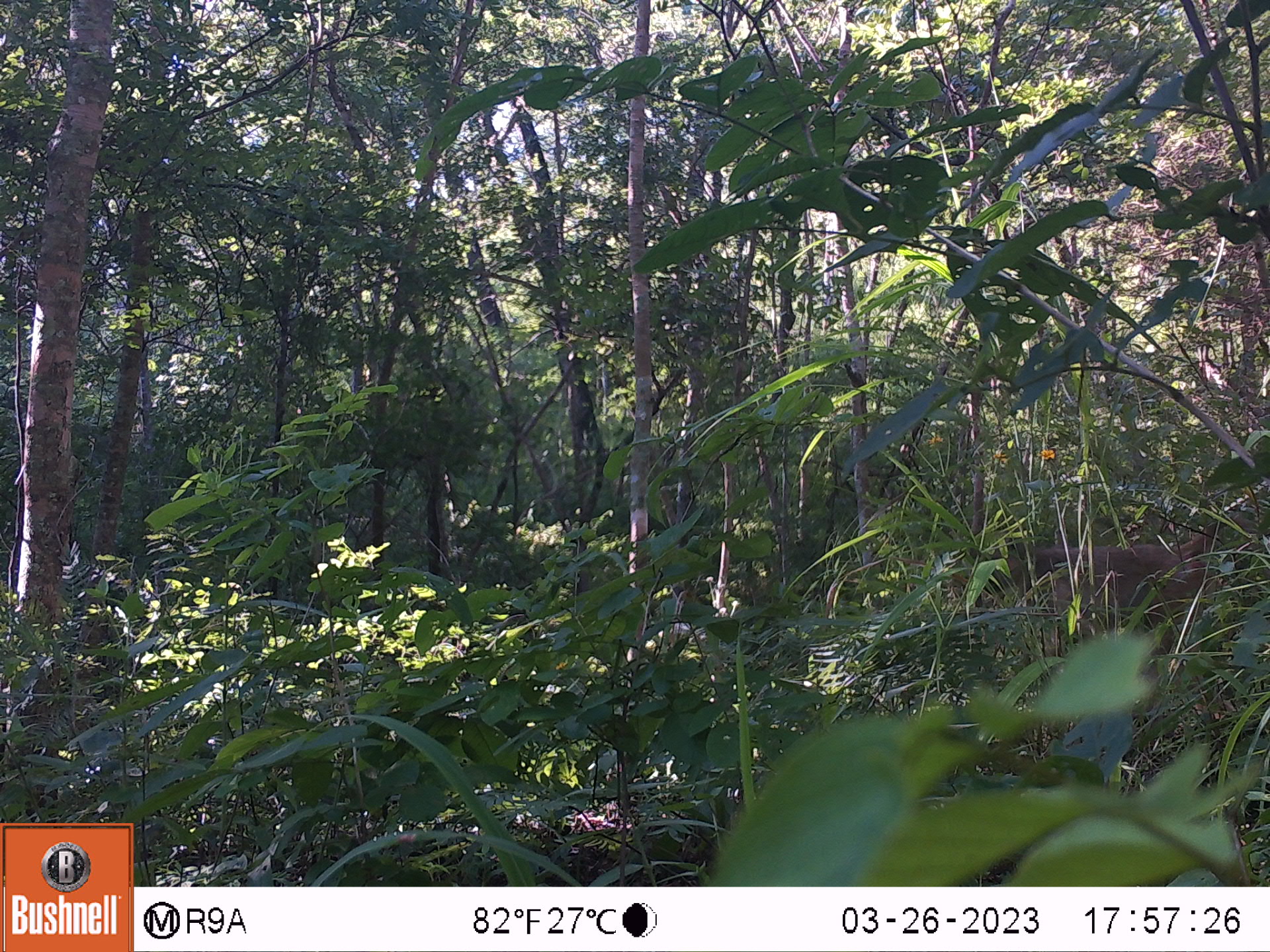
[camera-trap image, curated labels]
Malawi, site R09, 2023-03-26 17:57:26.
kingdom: Animalia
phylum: Chordata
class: Mammalia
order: Primates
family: Cercopithecidae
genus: Papio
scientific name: Papio cynocephalus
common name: yellow baboon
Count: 1.